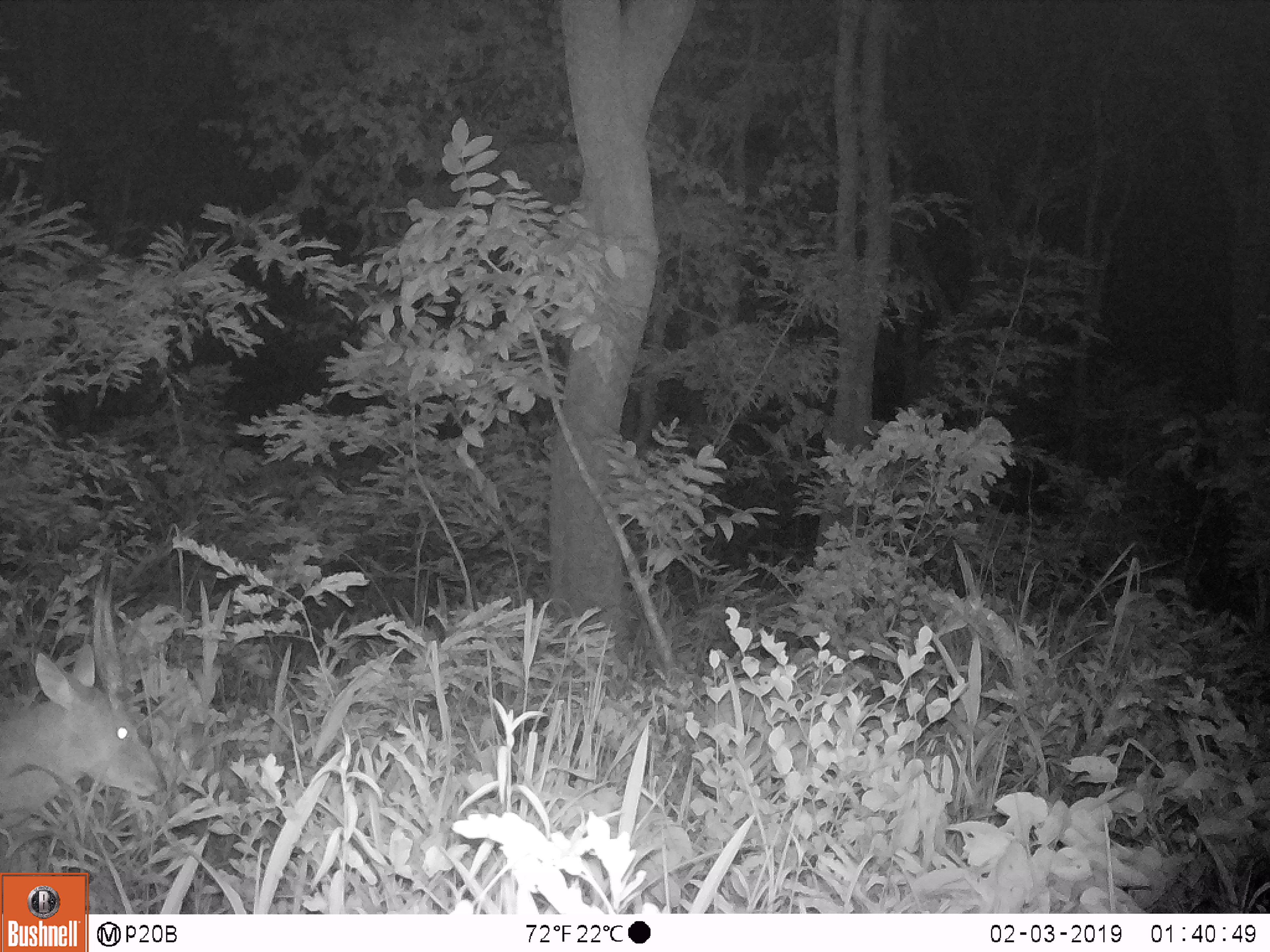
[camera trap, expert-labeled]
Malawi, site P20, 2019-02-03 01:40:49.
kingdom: Animalia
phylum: Chordata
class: Mammalia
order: Artiodactyla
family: Bovidae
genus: Tragelaphus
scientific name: Tragelaphus sylvaticus sylvaticus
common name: cape bushbuck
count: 1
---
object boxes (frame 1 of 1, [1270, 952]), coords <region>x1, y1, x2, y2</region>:
cape bushbuck: <region>0, 535, 167, 817</region>